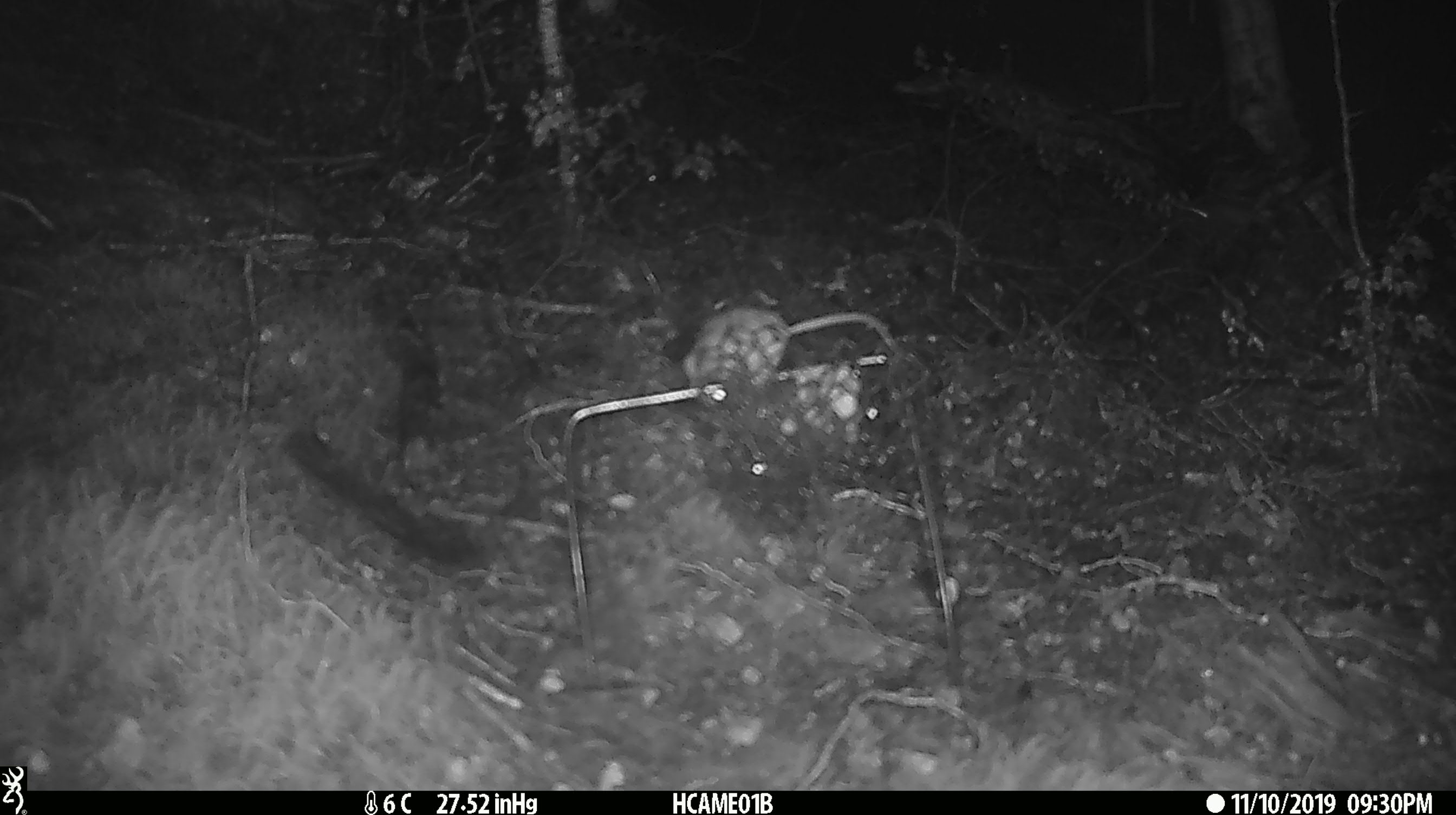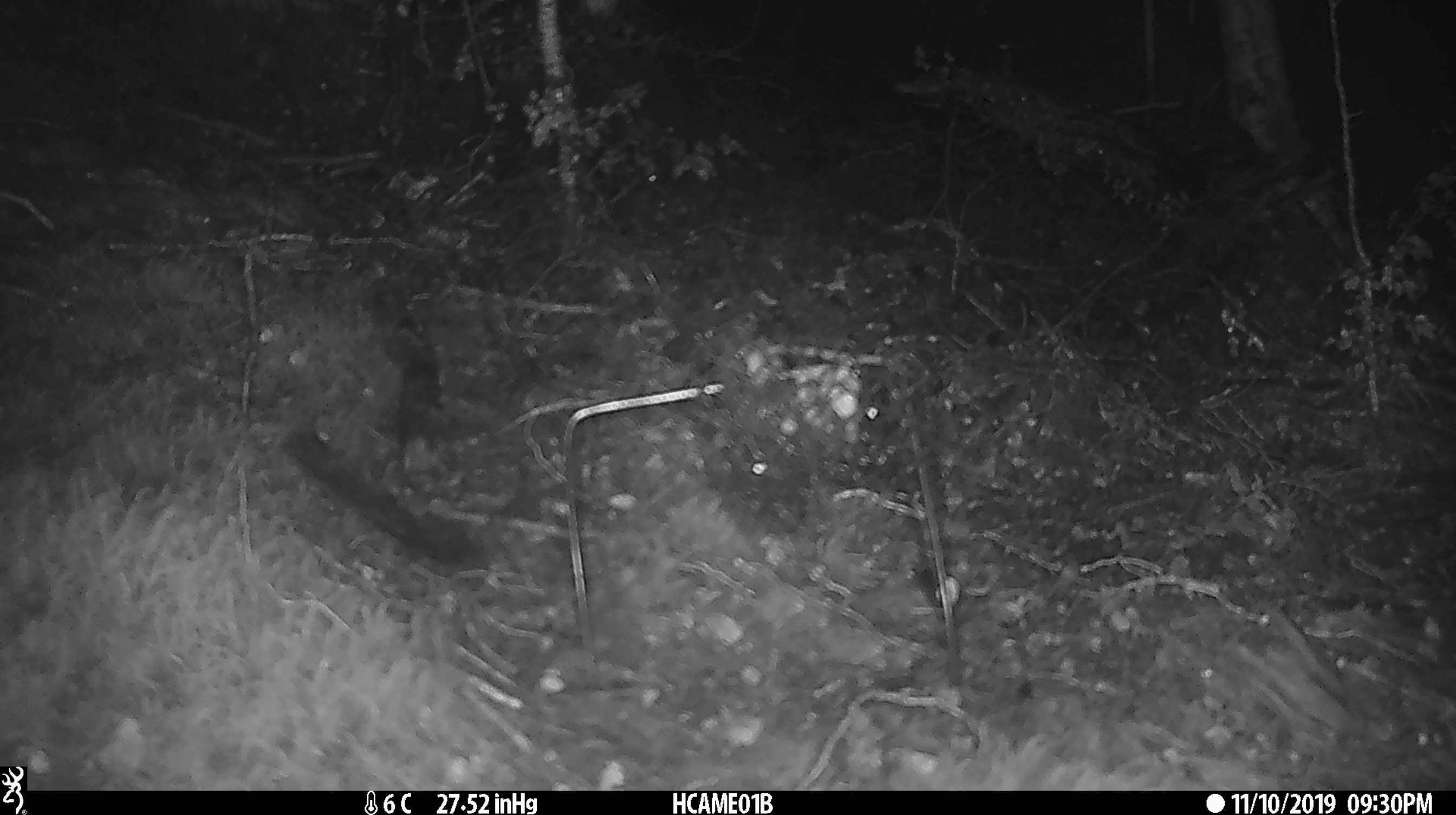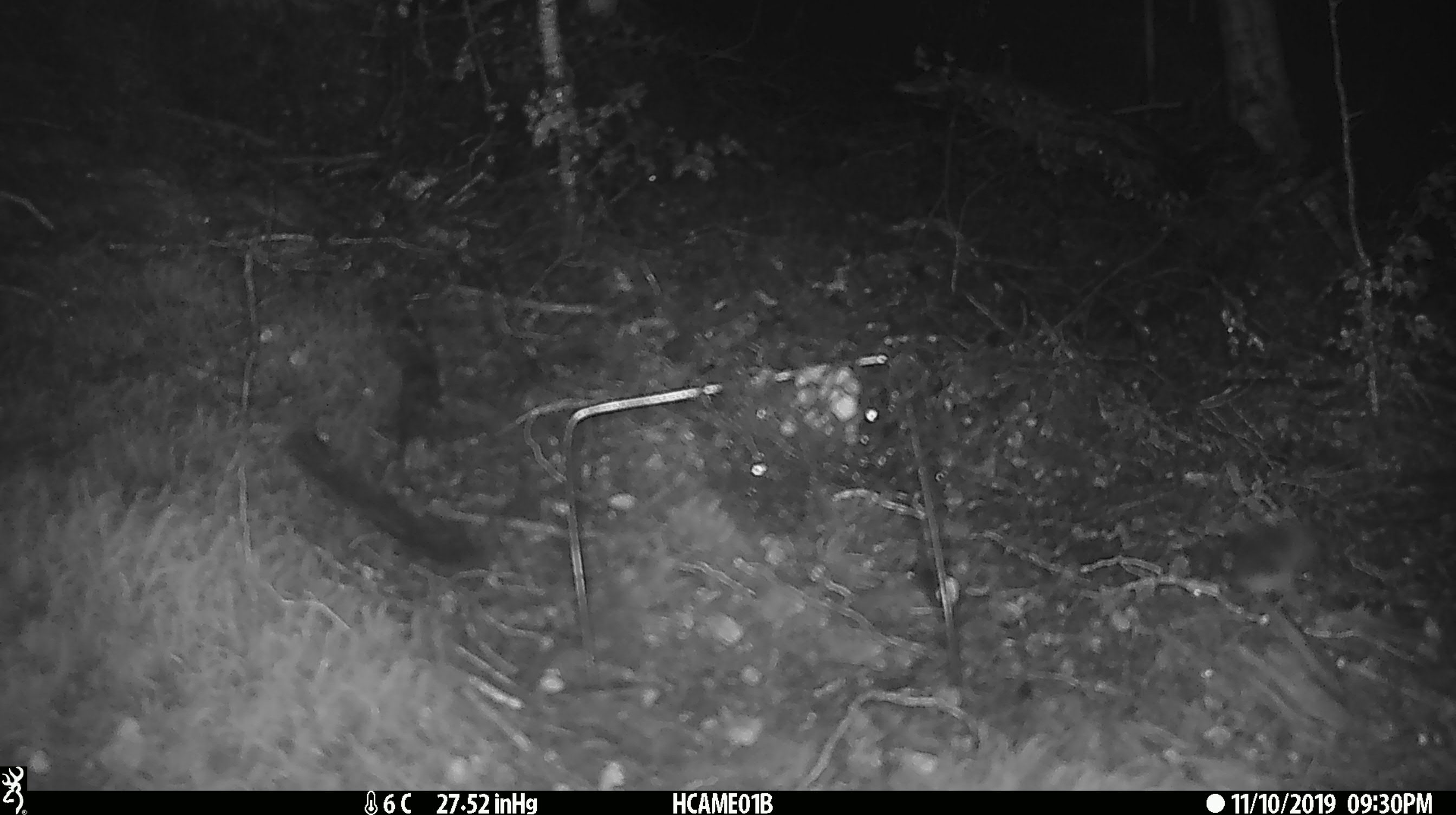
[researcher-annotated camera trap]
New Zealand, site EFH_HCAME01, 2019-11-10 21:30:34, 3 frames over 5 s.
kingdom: Animalia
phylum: Chordata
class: Mammalia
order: Rodentia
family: Muridae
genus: Mus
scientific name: Mus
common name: mouse